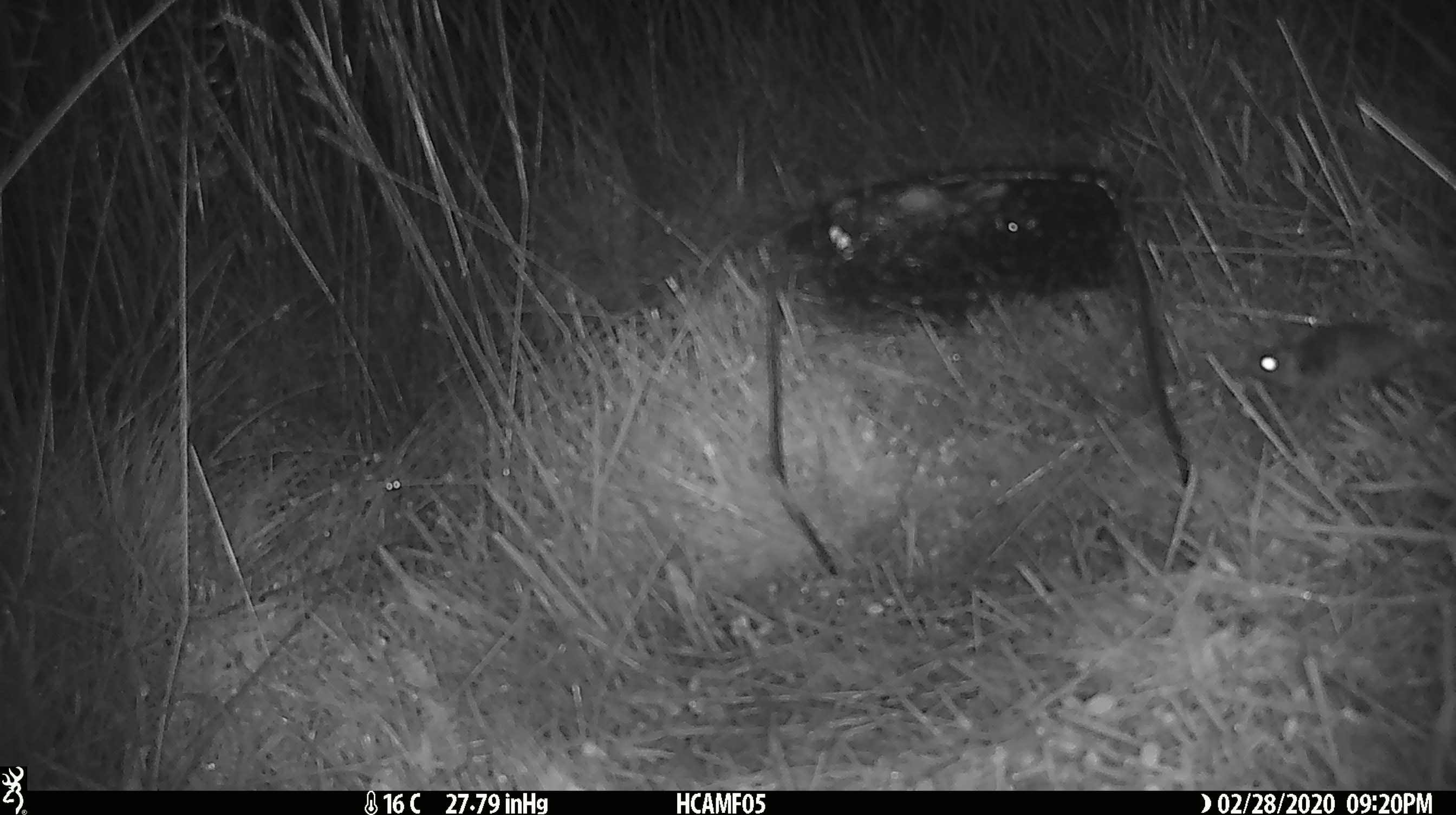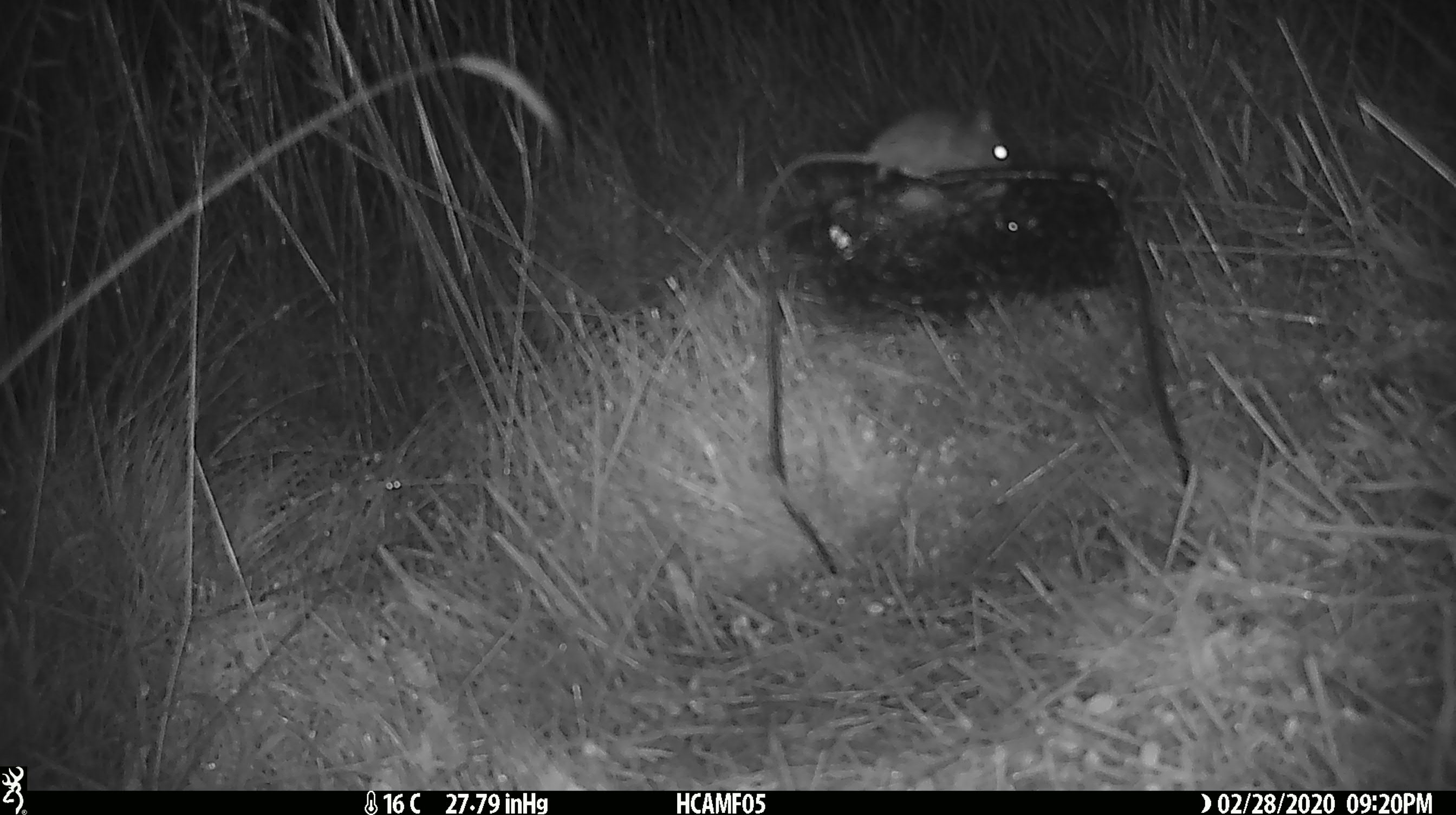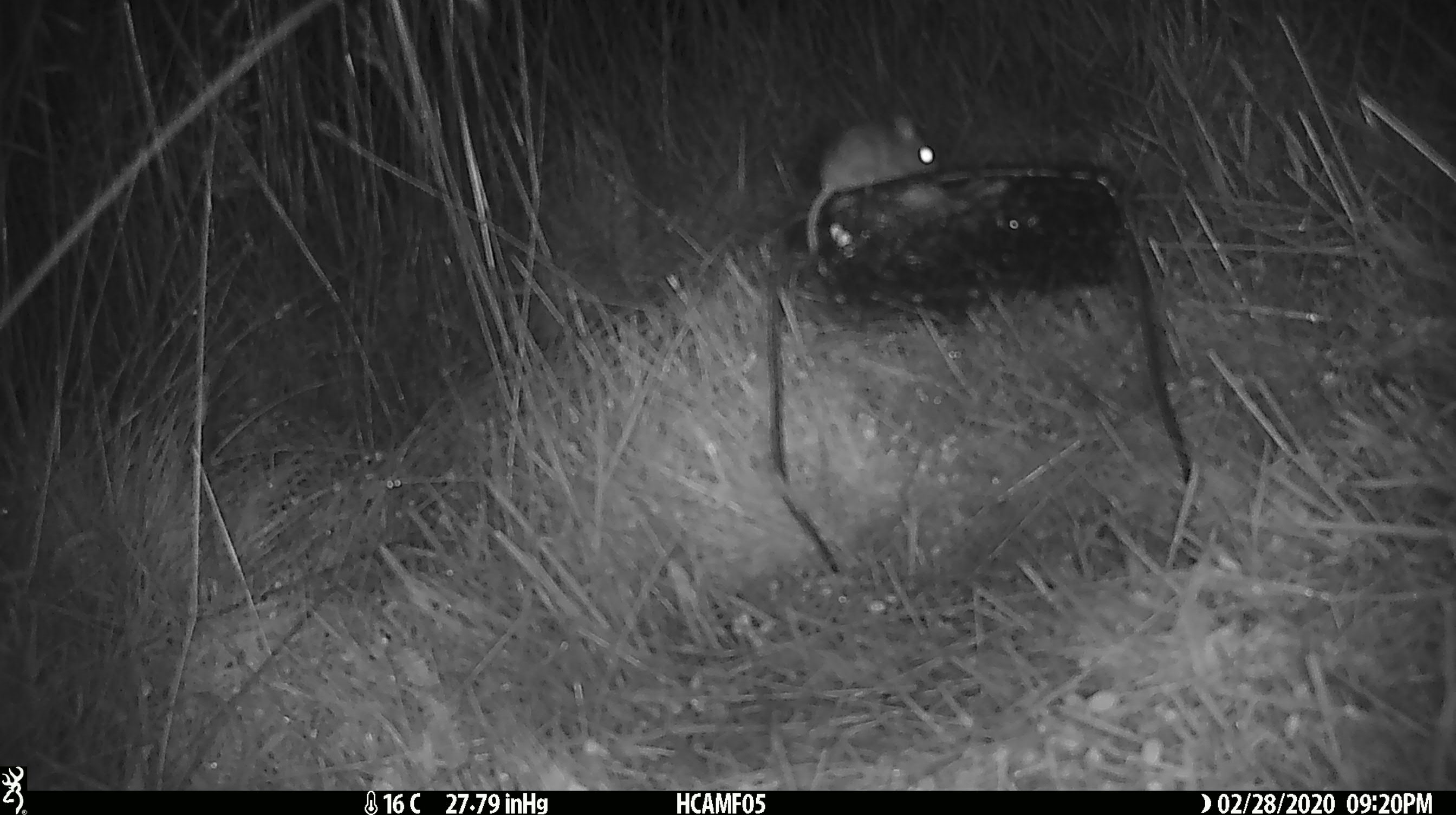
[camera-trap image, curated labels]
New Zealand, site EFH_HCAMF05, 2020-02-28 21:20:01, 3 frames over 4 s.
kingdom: Animalia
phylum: Chordata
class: Mammalia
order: Rodentia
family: Muridae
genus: Mus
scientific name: Mus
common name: mouse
Mouse (Mus).